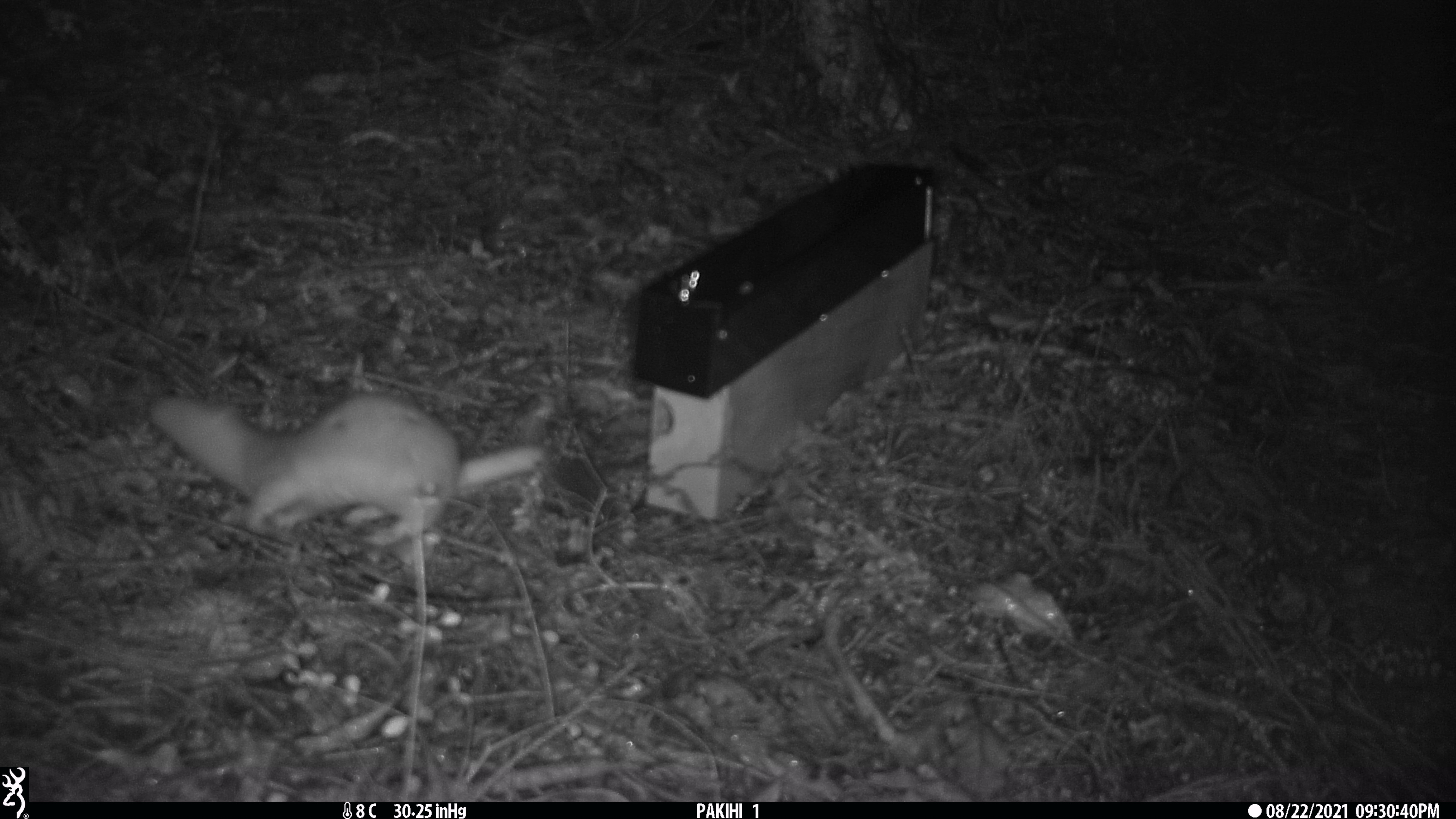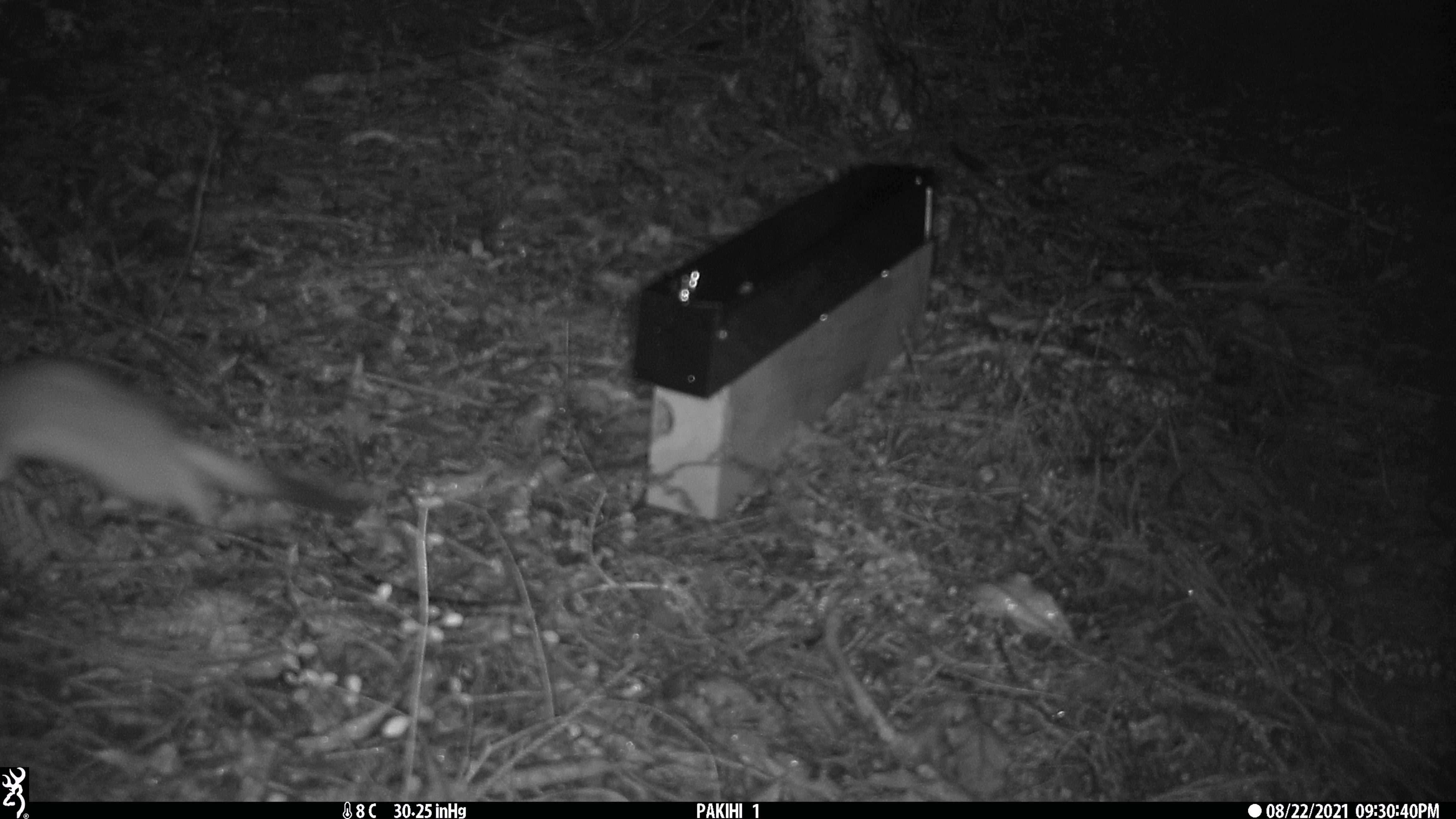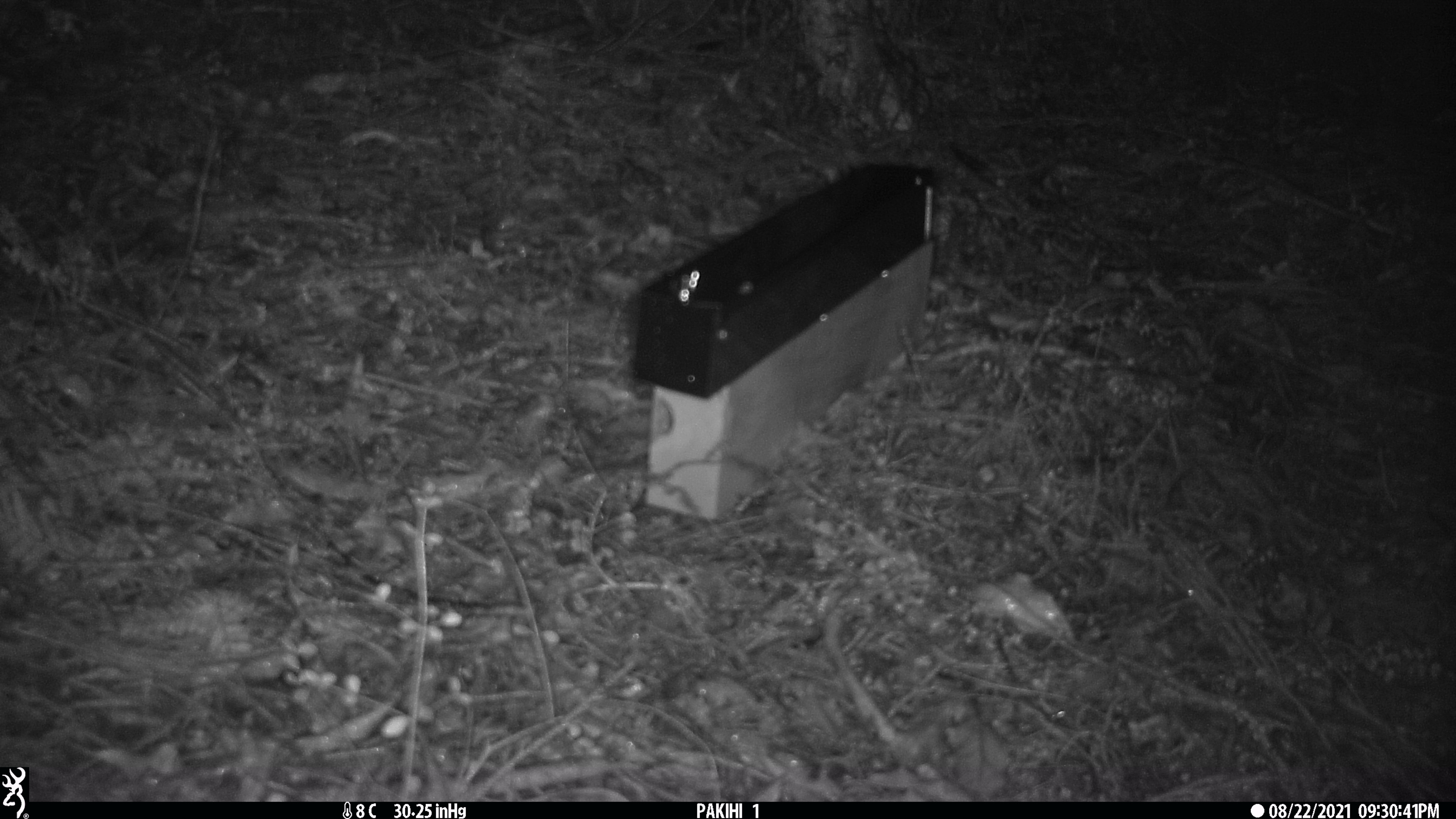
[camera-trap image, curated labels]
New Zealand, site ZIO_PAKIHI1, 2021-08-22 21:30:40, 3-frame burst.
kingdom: Animalia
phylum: Chordata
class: Mammalia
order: Carnivora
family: Mustelidae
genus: Mustela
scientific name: Mustela erminea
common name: stoat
Stoat (Mustela erminea).